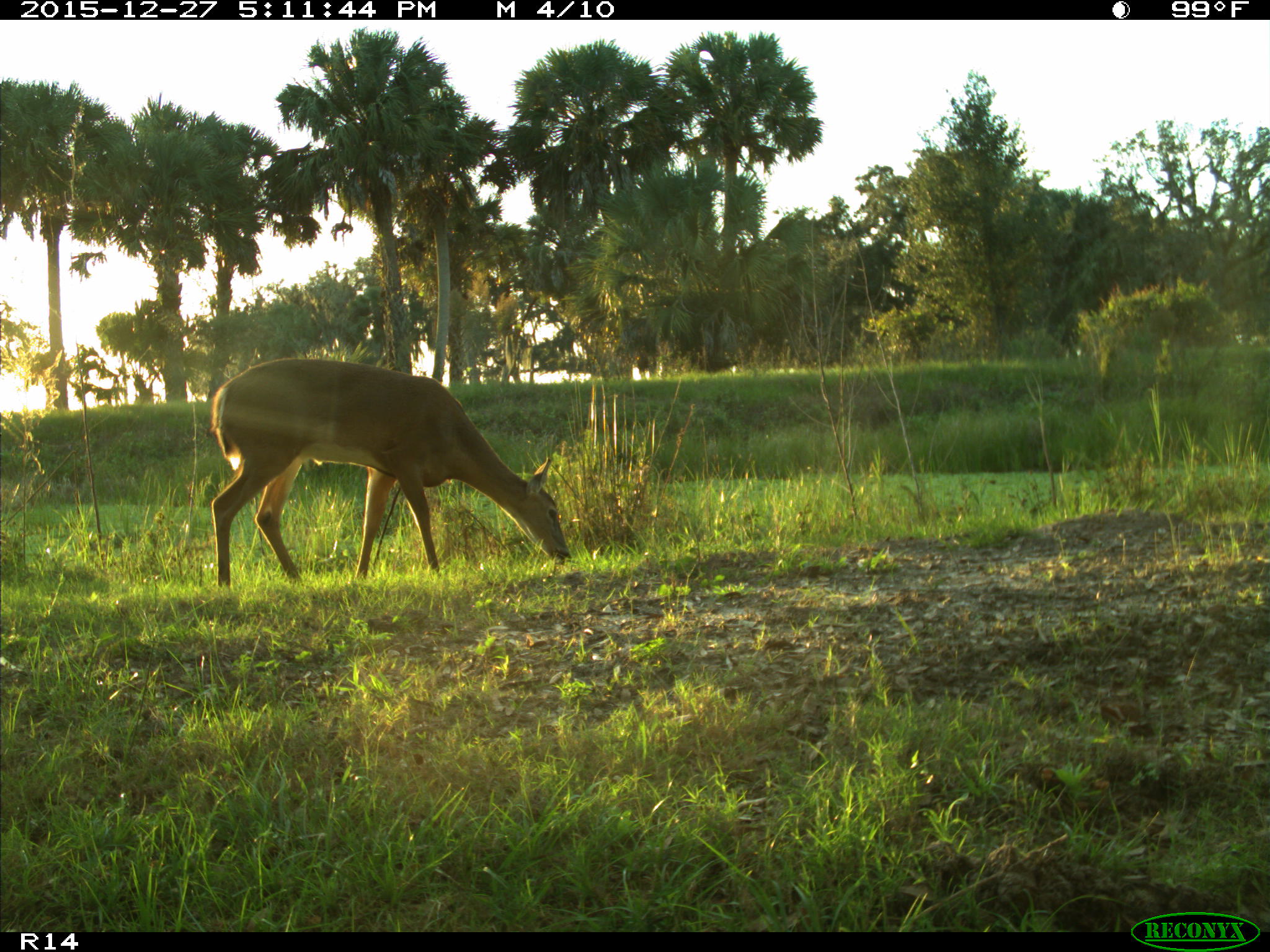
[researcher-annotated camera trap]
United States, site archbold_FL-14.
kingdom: Animalia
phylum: Chordata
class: Mammalia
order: Artiodactyla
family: Cervidae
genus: Odocoileus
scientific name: Odocoileus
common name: deer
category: unidentified deer